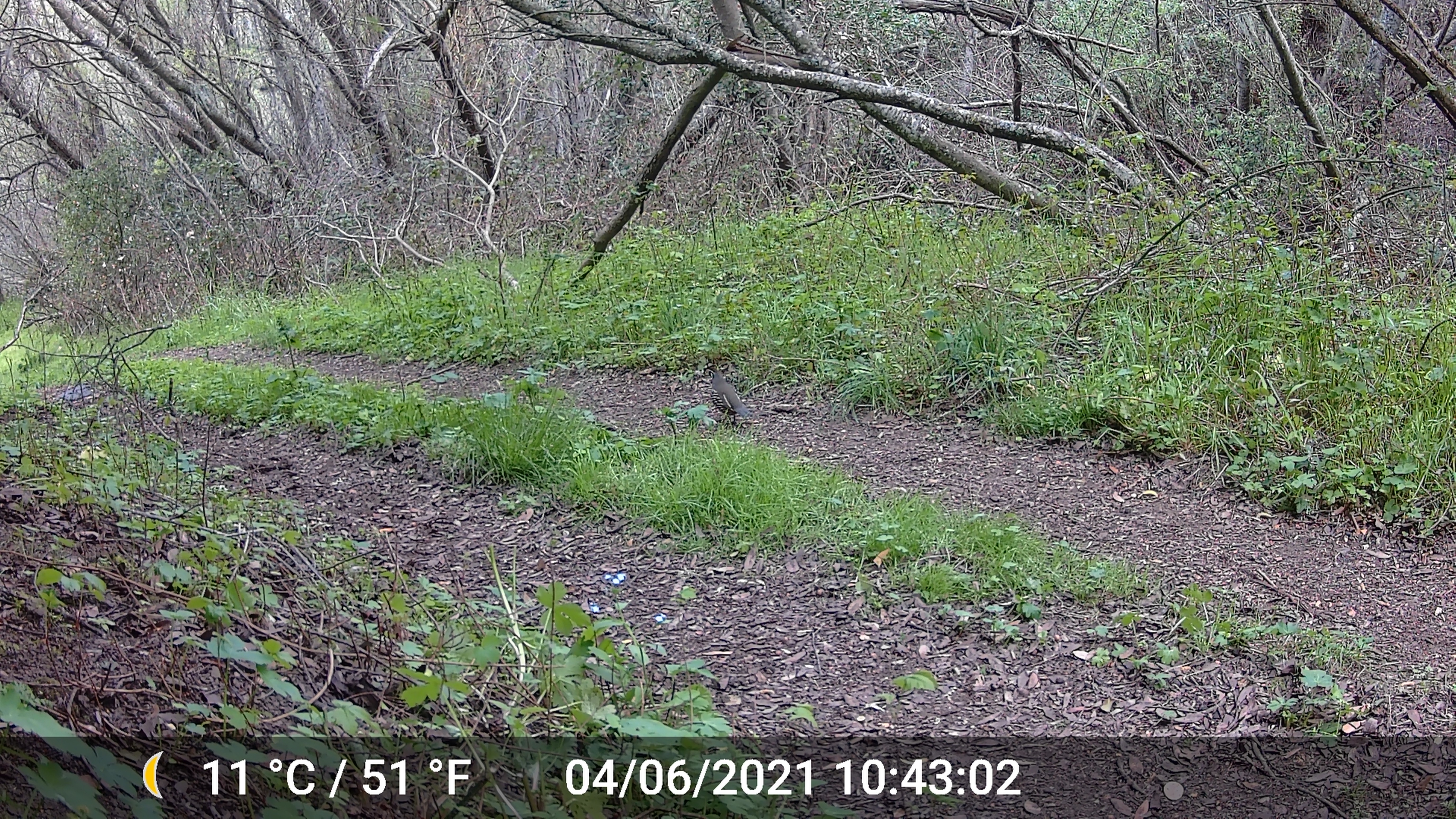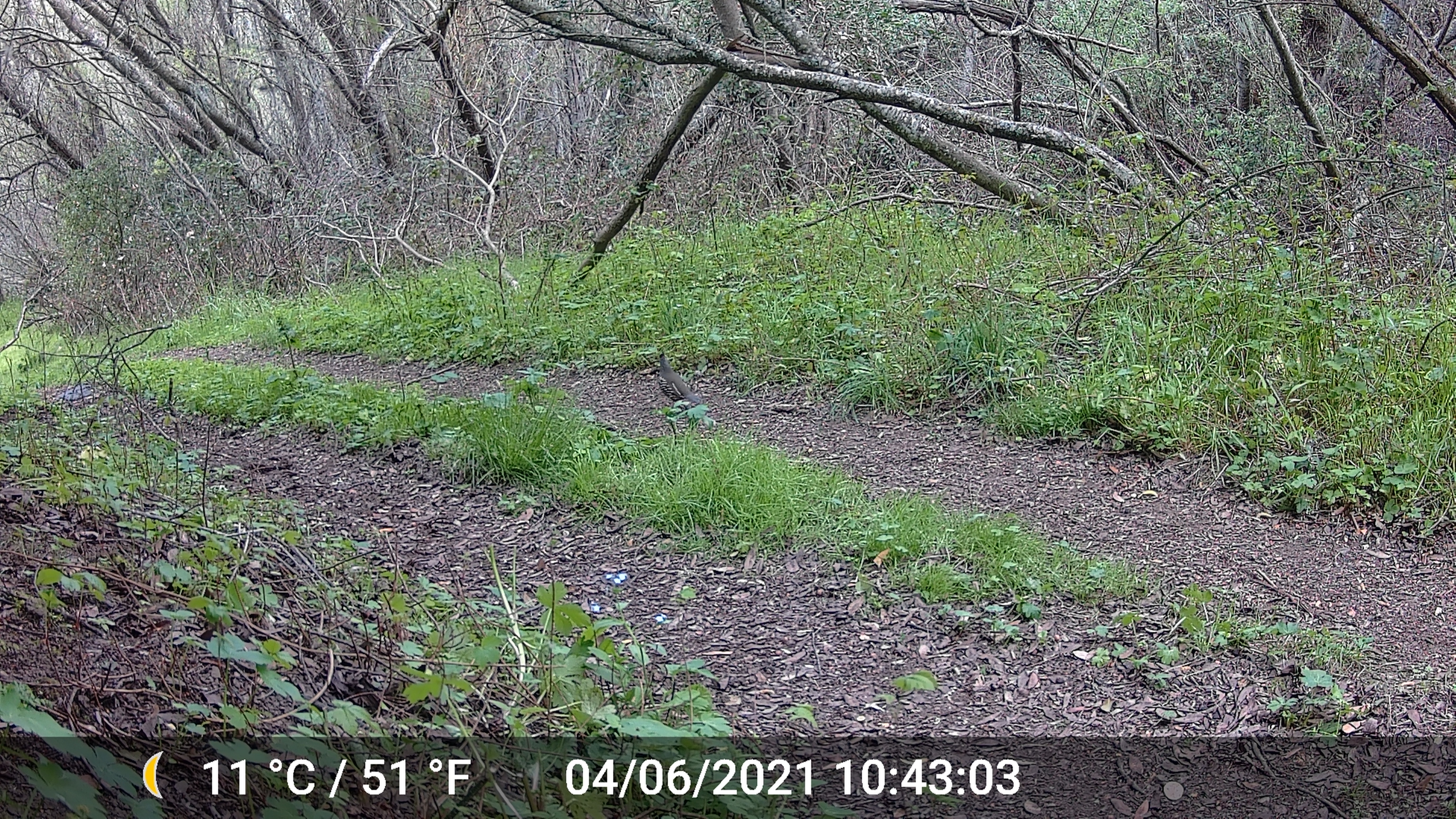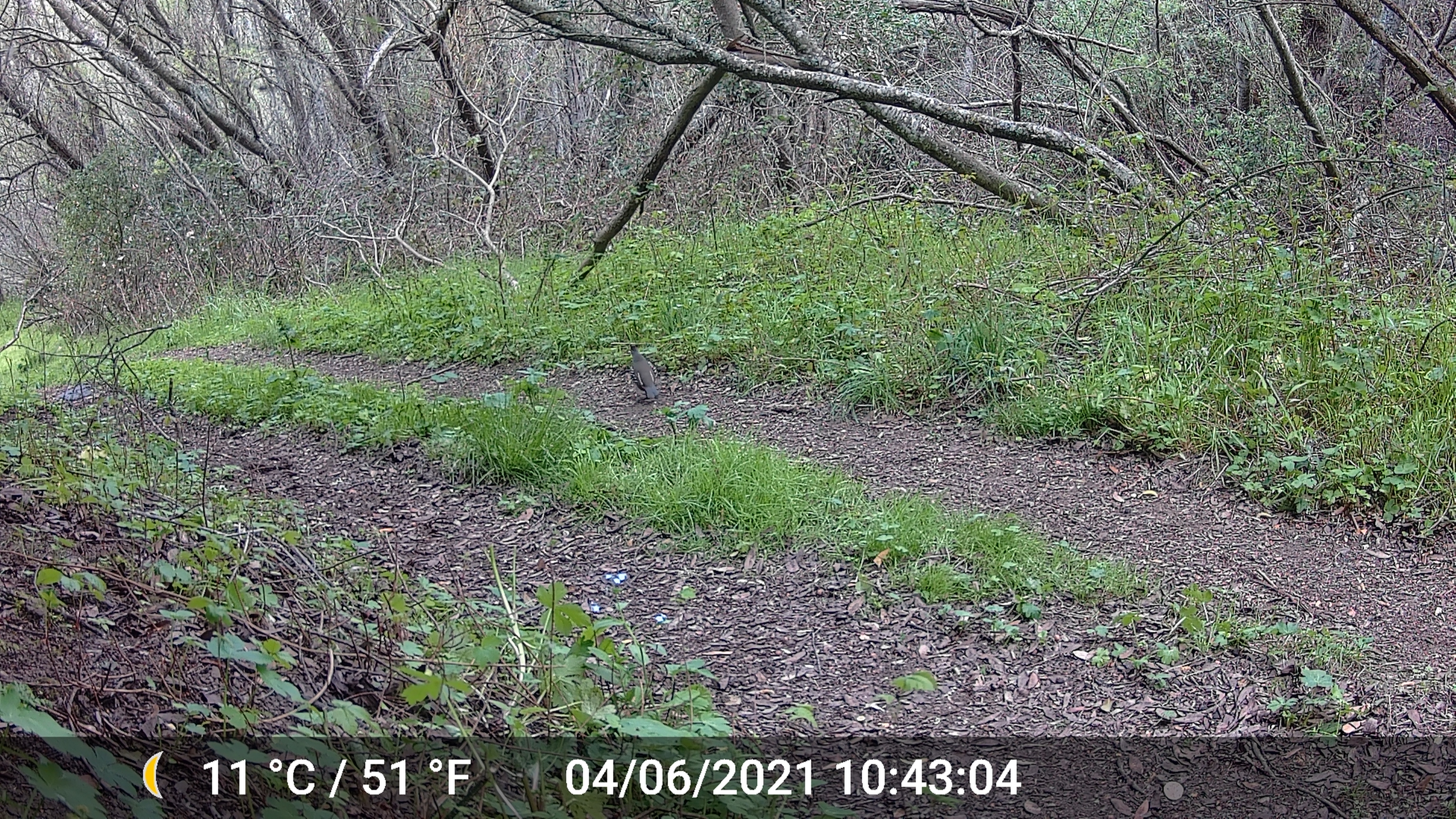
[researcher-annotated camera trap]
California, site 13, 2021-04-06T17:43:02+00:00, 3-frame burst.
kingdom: Animalia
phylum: Chordata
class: Aves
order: Galliformes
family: Odontophoridae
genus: Callipepla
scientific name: Callipepla californica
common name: california quail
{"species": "california quail (Callipepla californica)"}